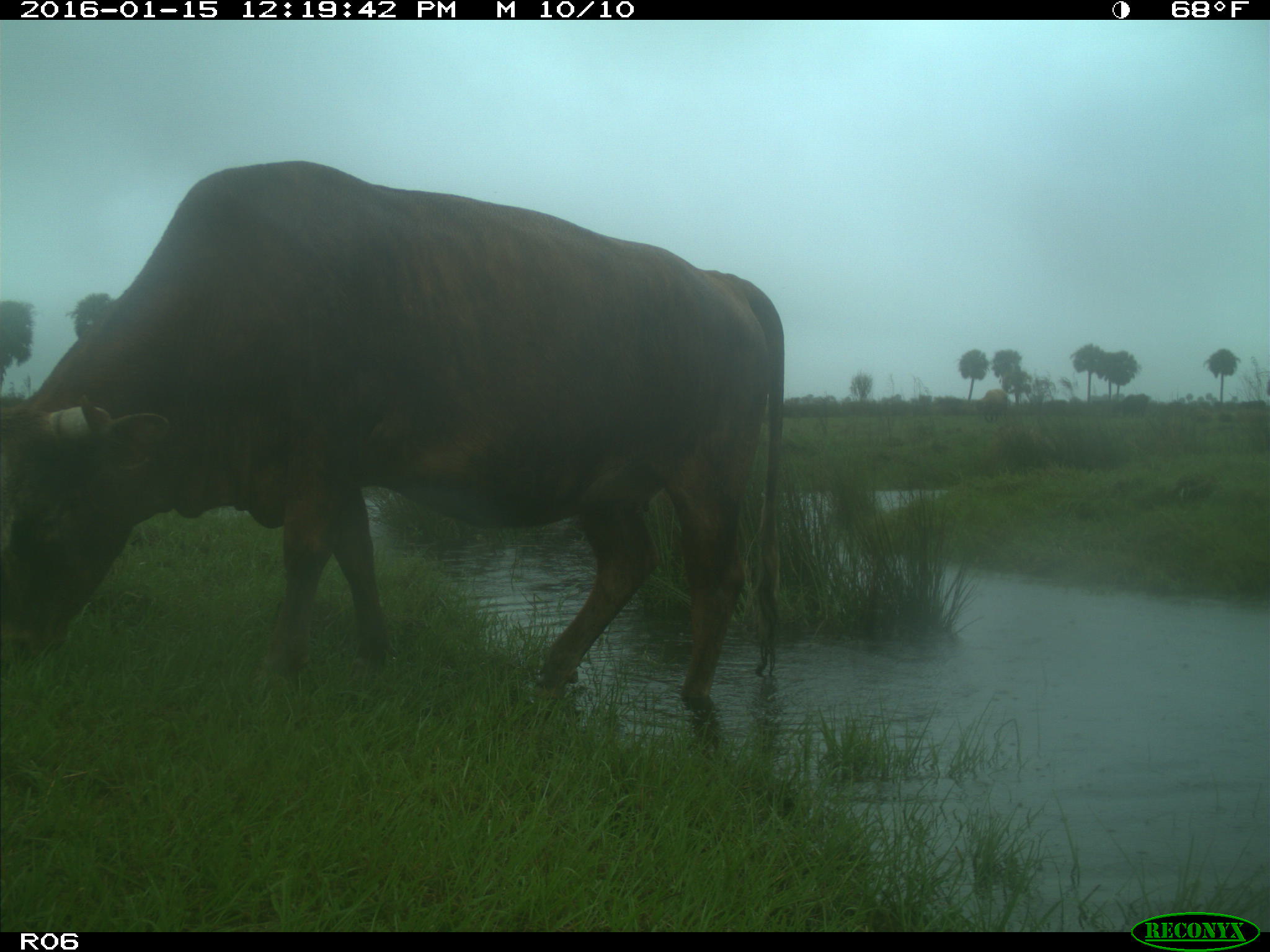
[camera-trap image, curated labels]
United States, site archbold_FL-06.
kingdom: Animalia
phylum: Chordata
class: Mammalia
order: Artiodactyla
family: Bovidae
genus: Bos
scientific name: Bos taurus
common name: domestic cow